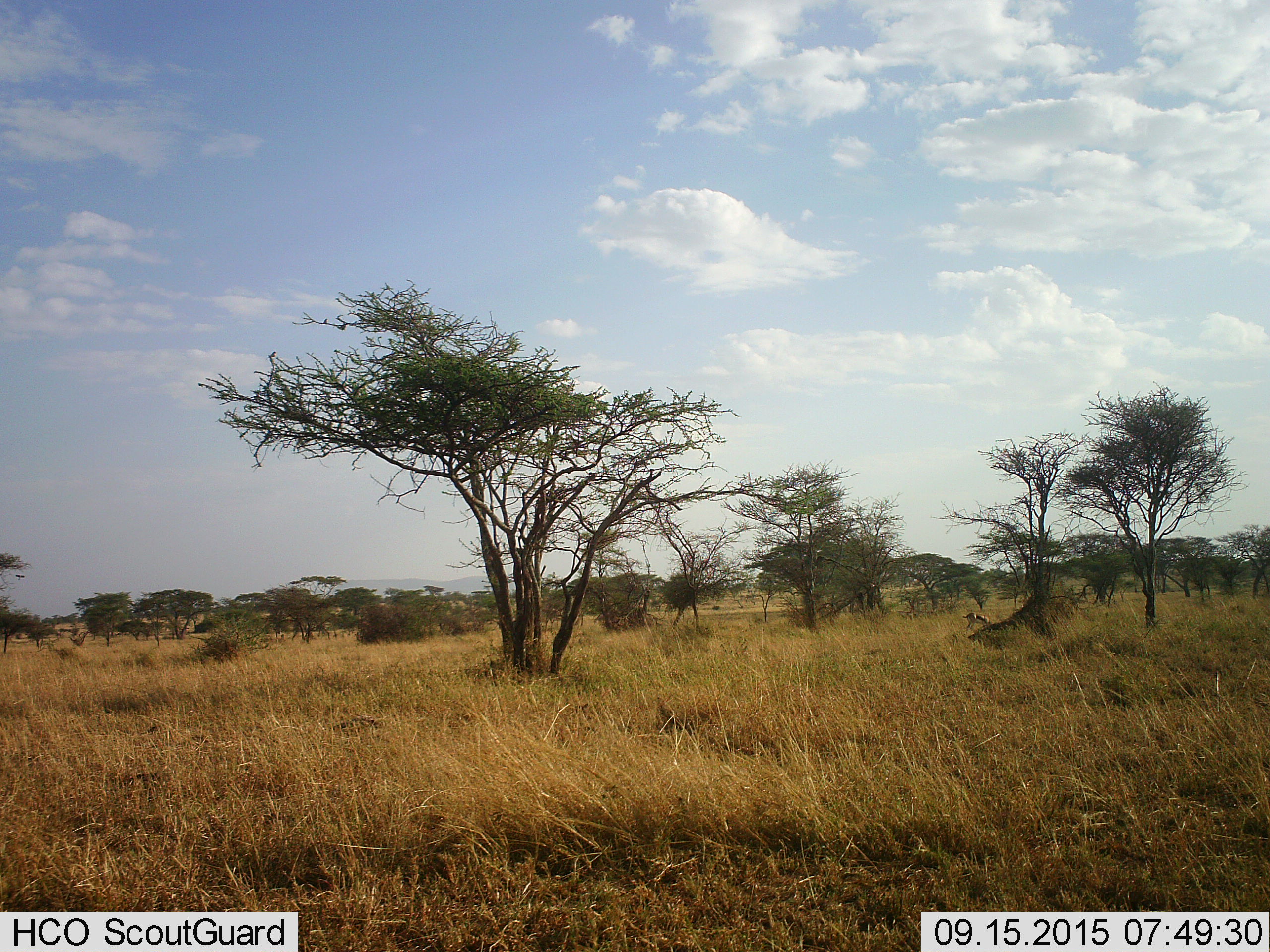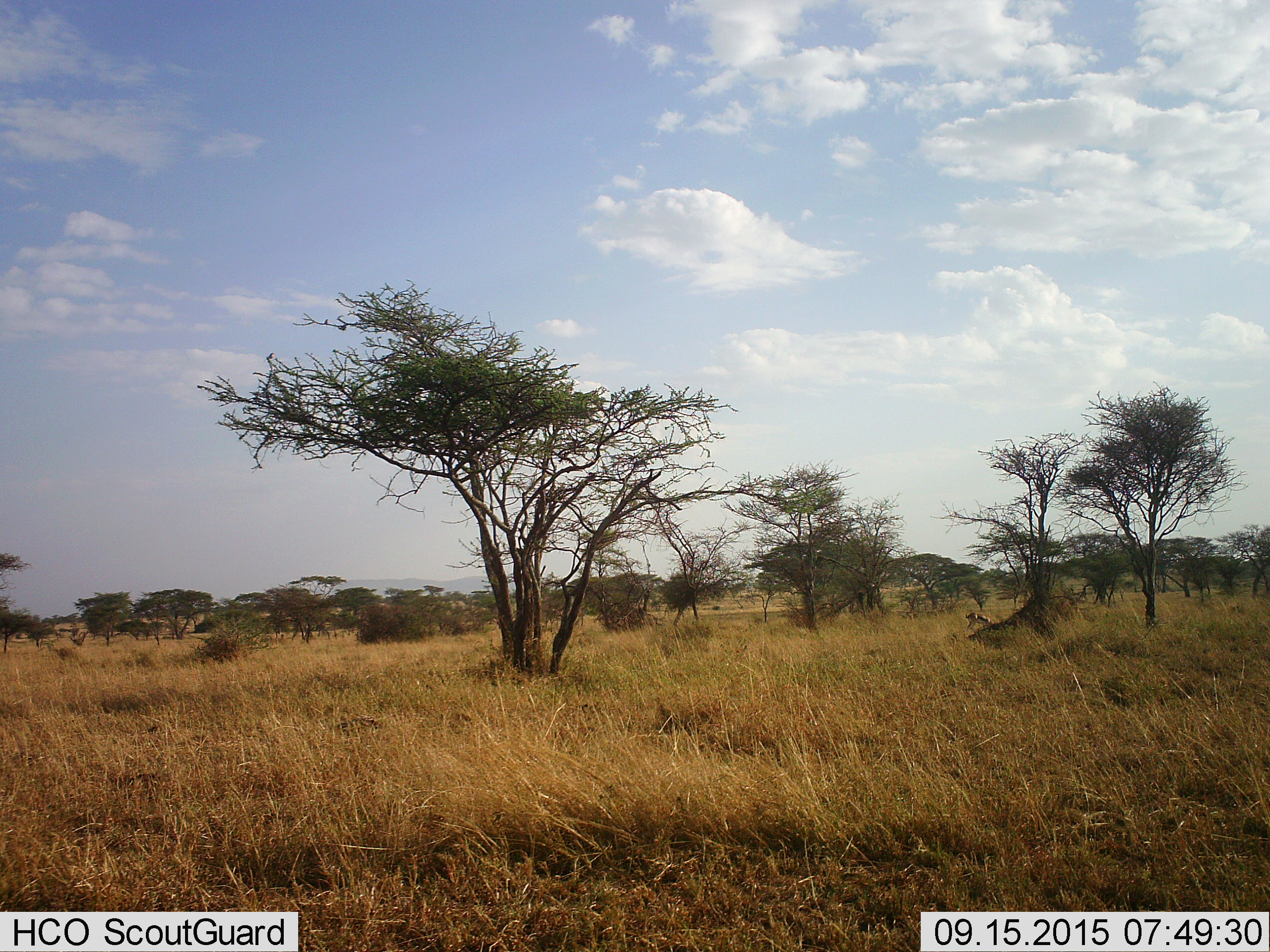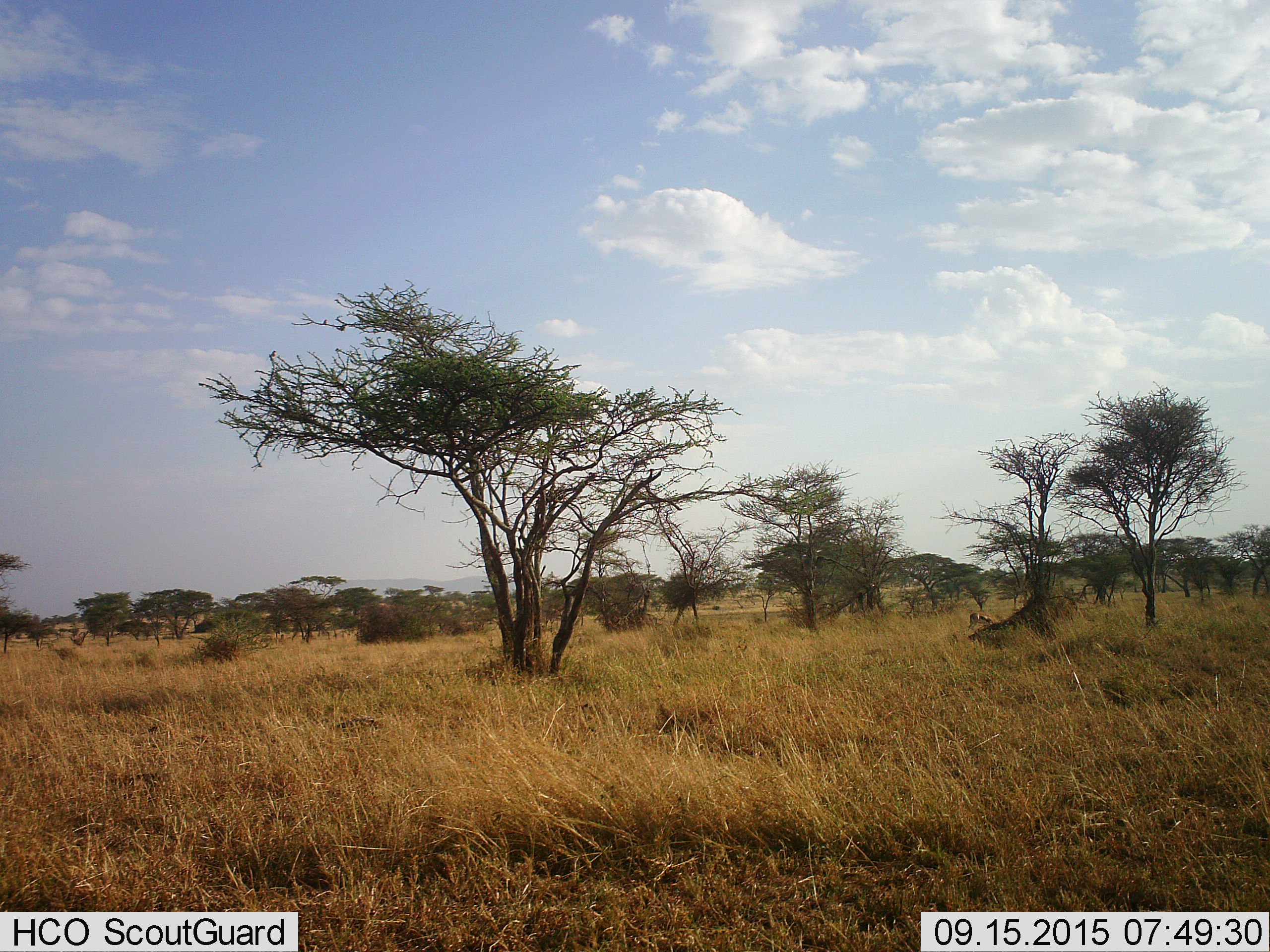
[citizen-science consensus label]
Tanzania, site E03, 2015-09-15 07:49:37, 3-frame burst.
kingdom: Animalia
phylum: Chordata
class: Mammalia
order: Artiodactyla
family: Bovidae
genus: Eudorcas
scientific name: Eudorcas thomsonii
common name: thomson's gazelle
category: gazellethomsons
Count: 1.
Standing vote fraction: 17%.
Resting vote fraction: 0%.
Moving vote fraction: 8%.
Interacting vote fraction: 0%.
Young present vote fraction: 0%.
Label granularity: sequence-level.